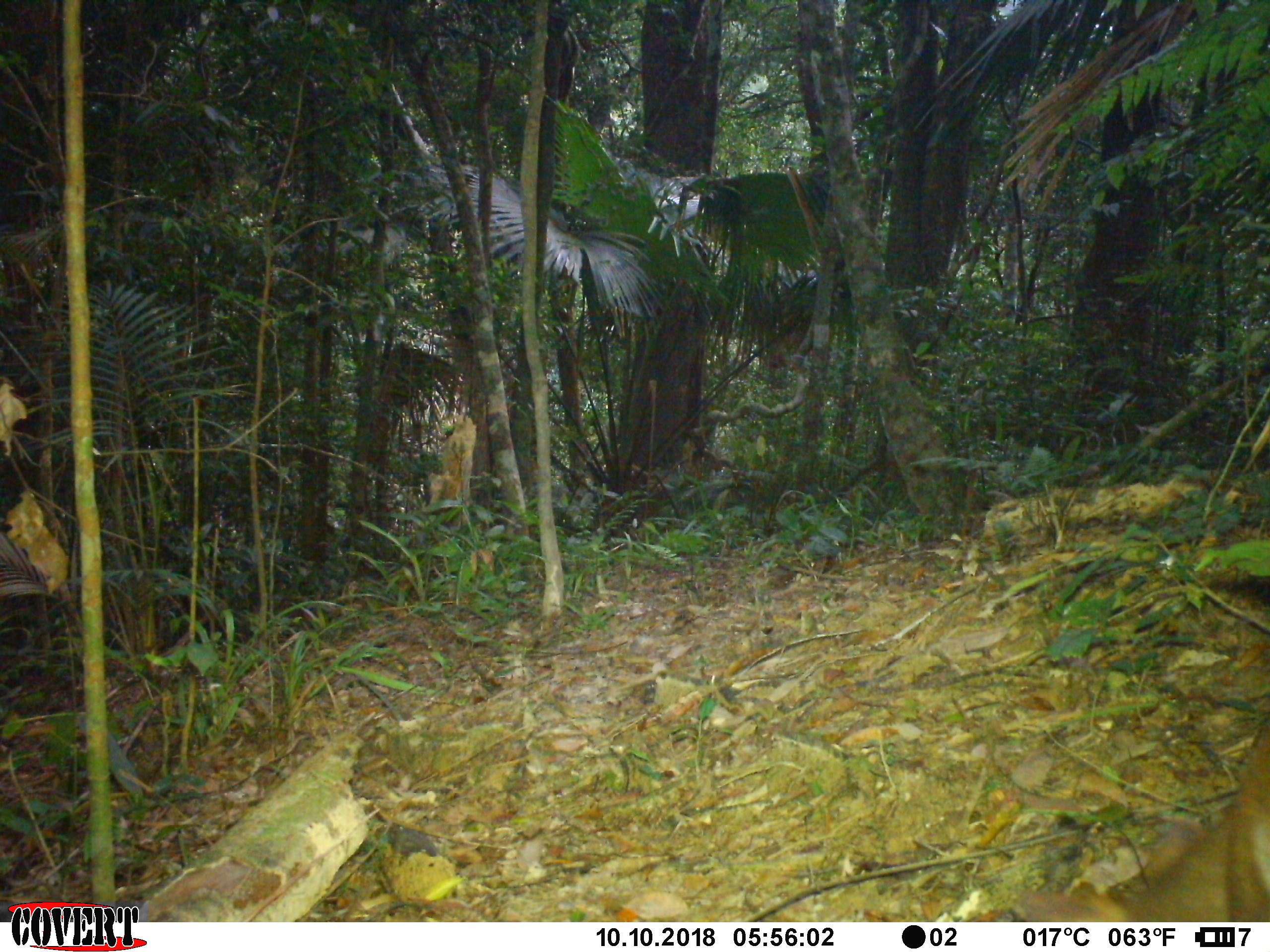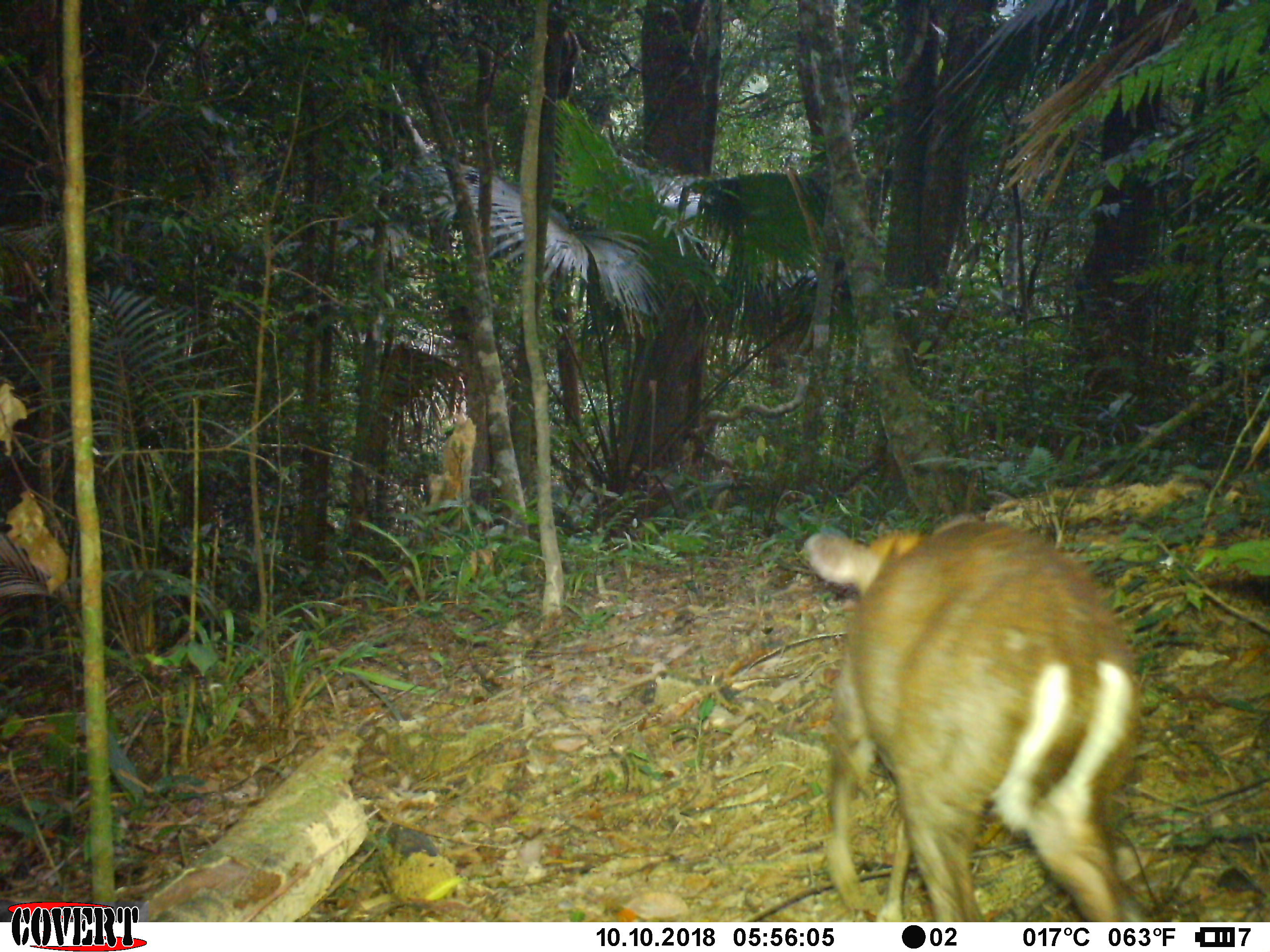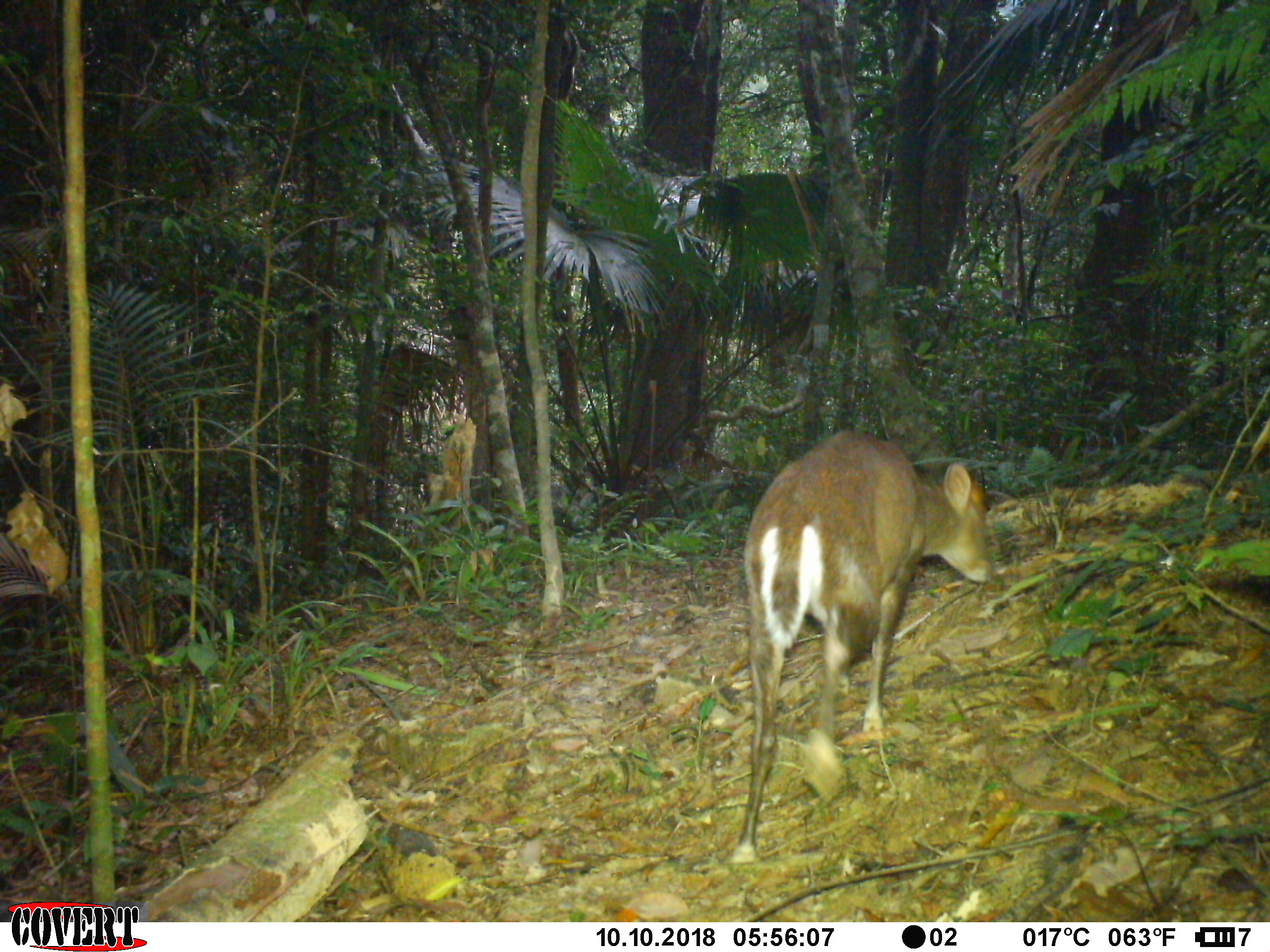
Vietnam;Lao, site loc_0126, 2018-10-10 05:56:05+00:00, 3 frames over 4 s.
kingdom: Animalia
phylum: Chordata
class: Mammalia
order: Artiodactyla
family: Cervidae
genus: Muntiacus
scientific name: Muntiacus rooseveltorum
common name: roosevelt's muntjac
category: roosevelts muntjac group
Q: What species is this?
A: Roosevelts muntjac group (roosevelt's muntjac) (Muntiacus rooseveltorum).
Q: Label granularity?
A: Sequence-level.